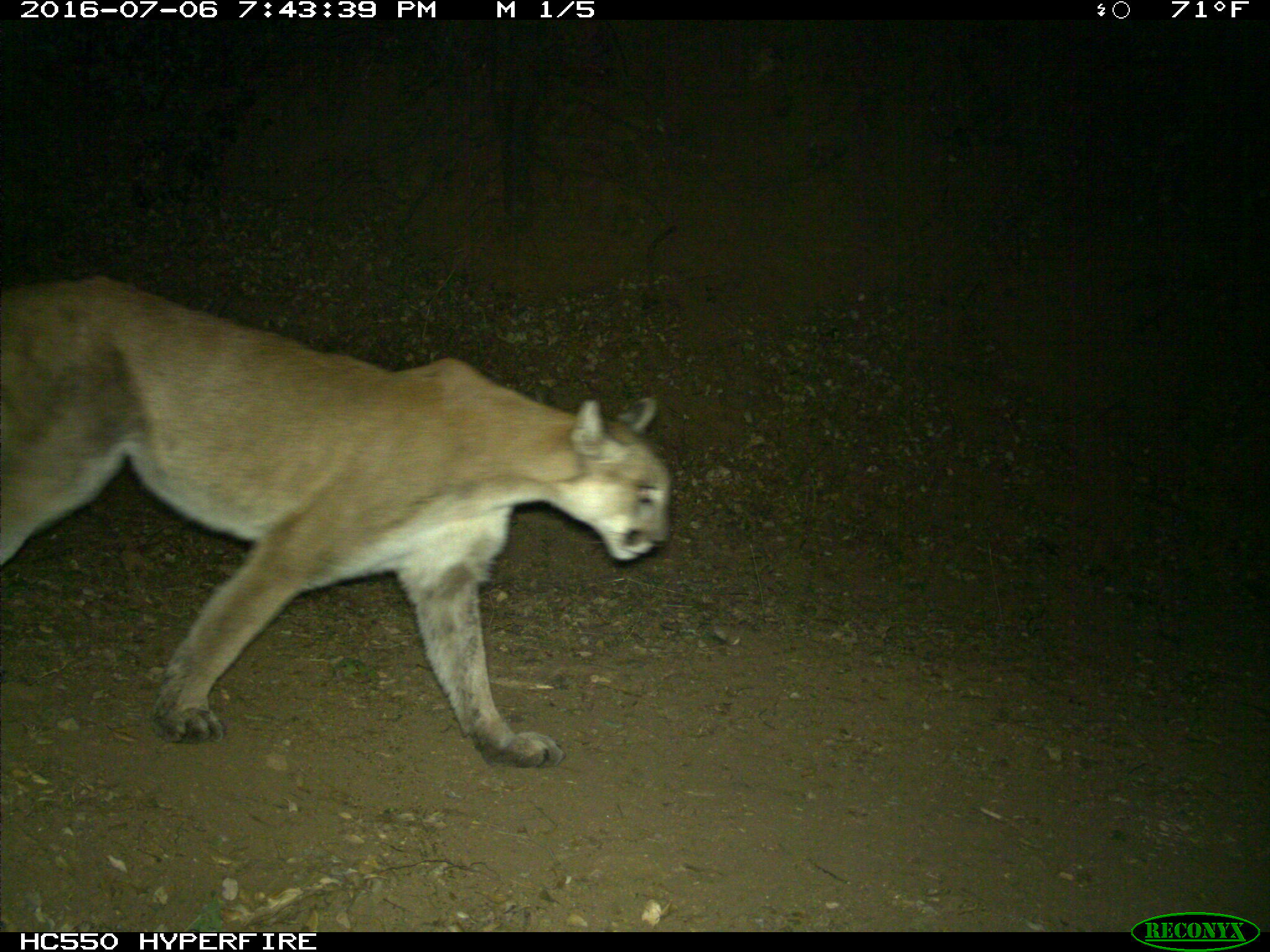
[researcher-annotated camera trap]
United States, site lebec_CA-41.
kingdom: Animalia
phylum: Chordata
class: Mammalia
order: Carnivora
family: Felidae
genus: Puma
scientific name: Puma concolor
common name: mountain lion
Puma concolor (mountain lion).